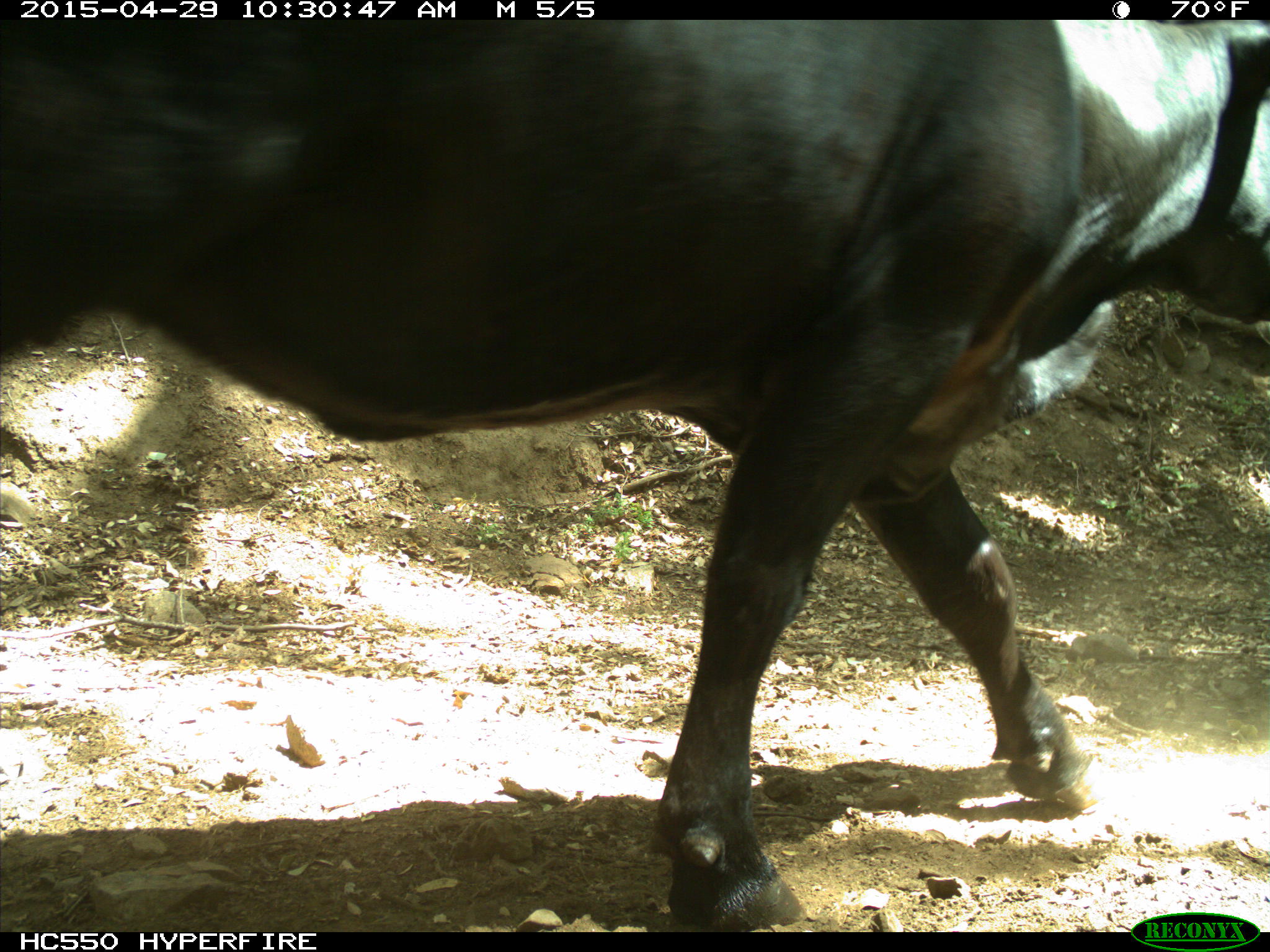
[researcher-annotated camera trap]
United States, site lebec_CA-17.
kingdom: Animalia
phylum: Chordata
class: Mammalia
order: Artiodactyla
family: Bovidae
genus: Bos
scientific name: Bos taurus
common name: domestic cow